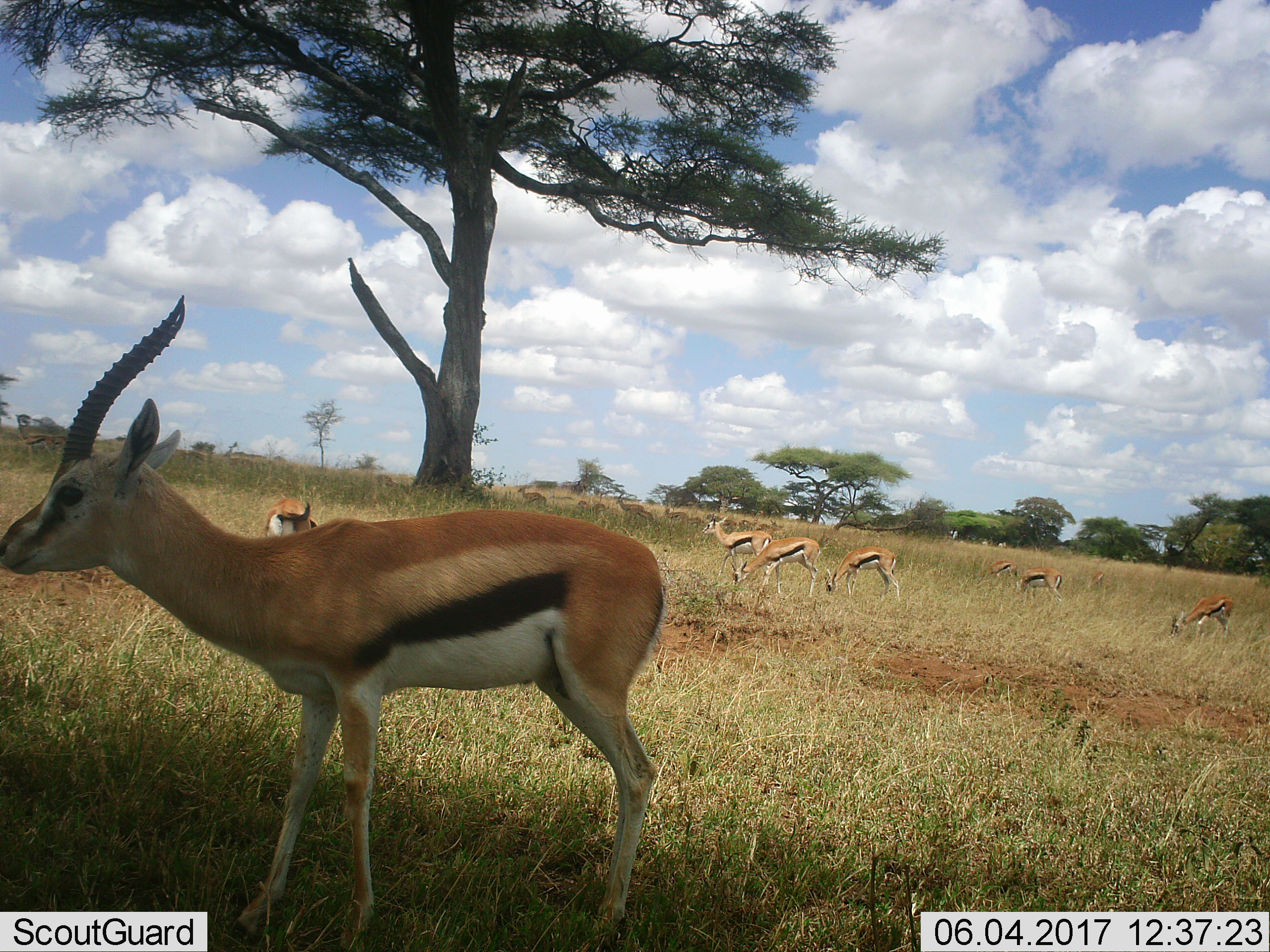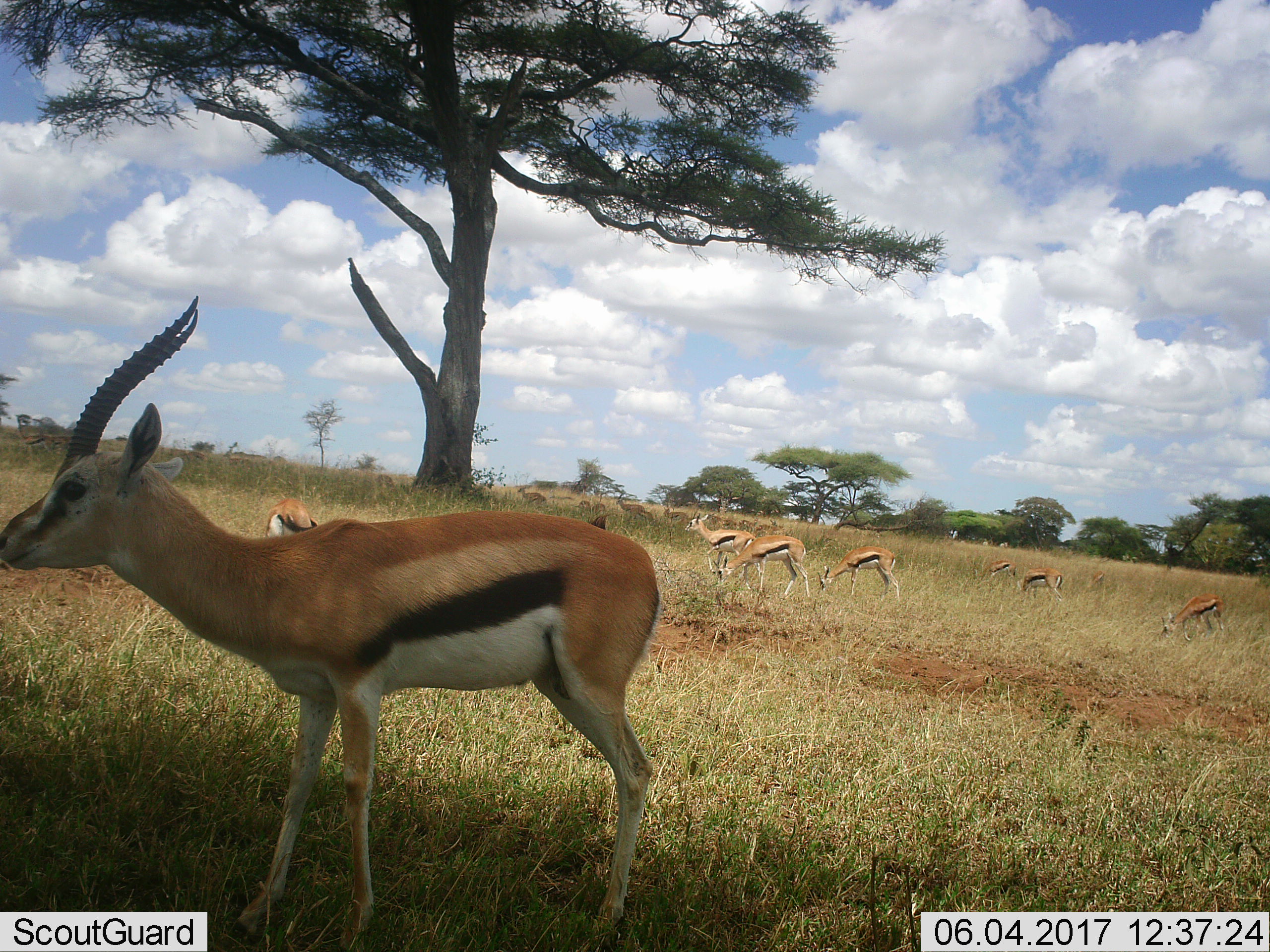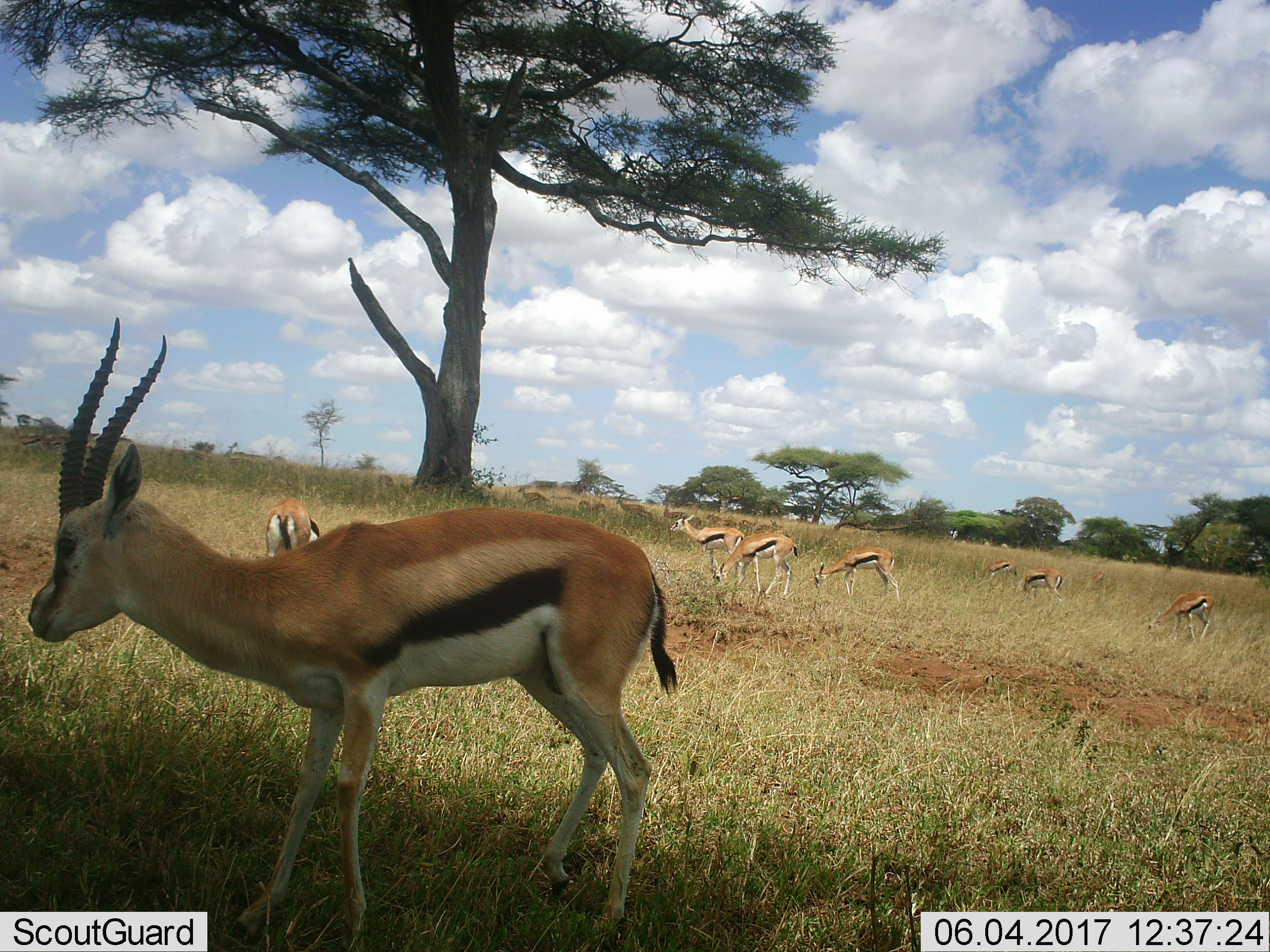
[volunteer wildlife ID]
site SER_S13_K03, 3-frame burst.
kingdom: Animalia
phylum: Chordata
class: Mammalia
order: Artiodactyla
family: Bovidae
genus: Eudorcas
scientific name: Eudorcas thomsonii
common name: thomson's gazelle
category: gazellethomsons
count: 11-50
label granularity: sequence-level